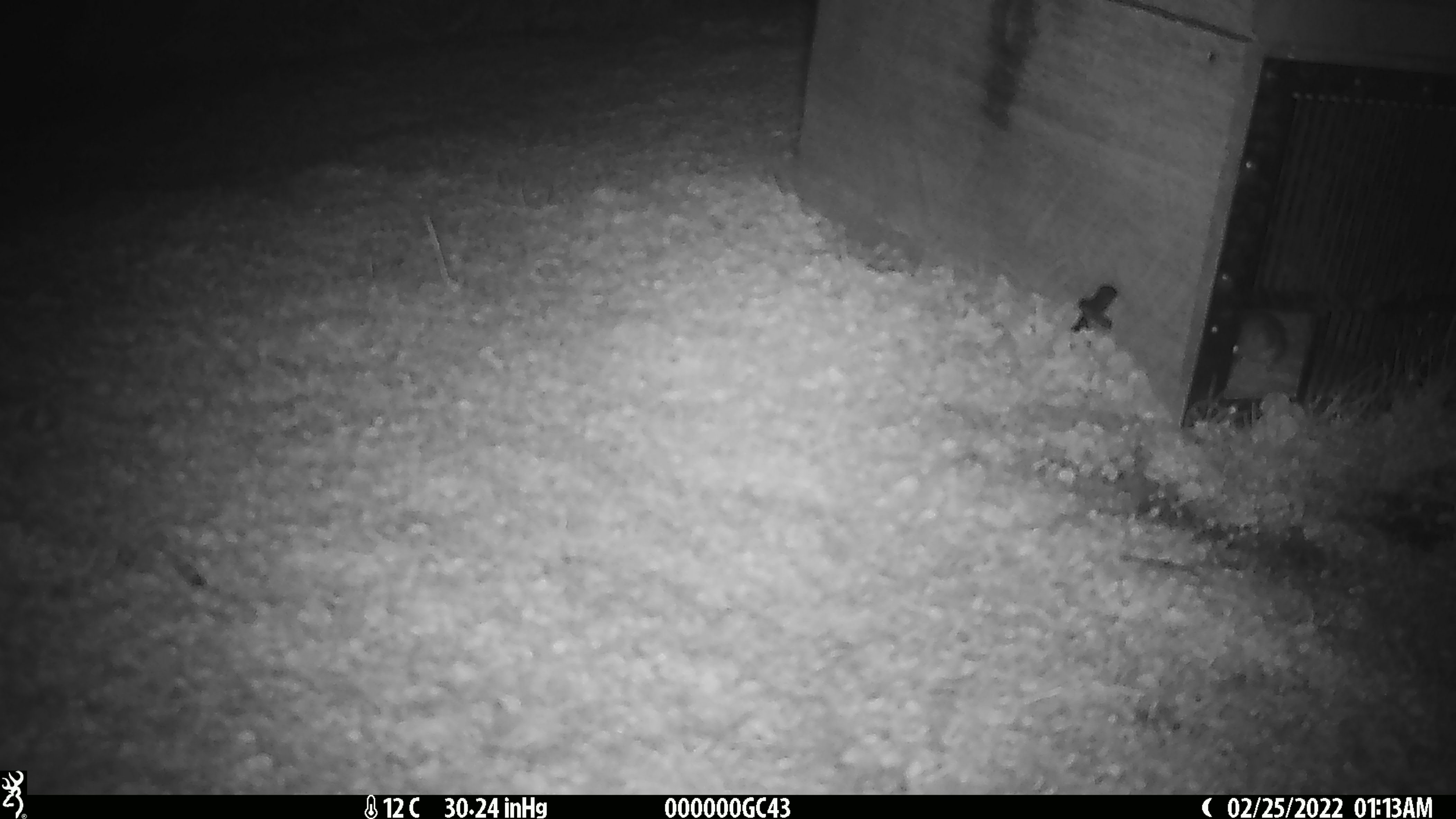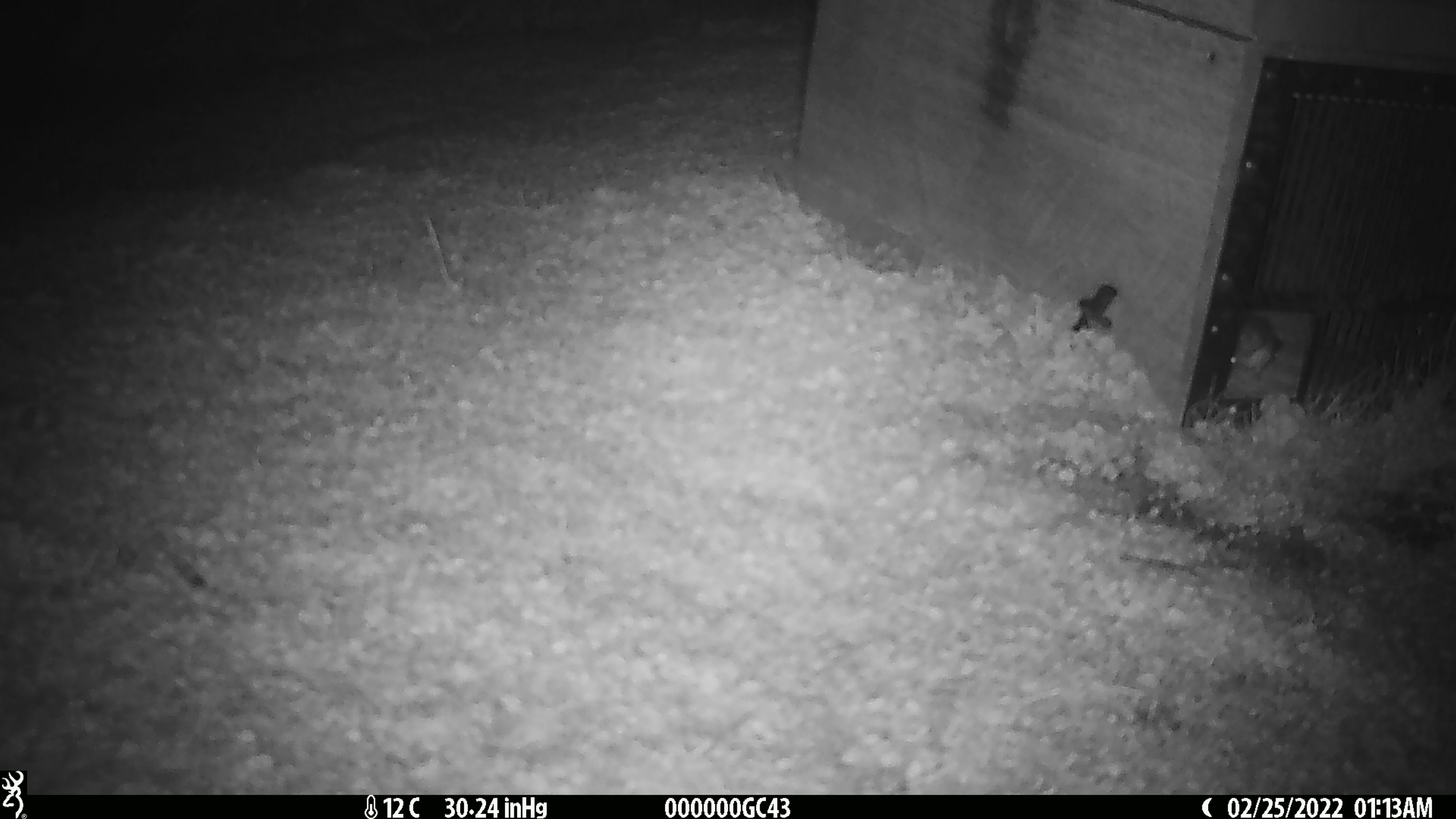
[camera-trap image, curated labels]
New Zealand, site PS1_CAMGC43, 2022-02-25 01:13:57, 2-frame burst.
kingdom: Animalia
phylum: Chordata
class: Mammalia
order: Rodentia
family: Muridae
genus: Mus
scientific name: Mus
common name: mouse